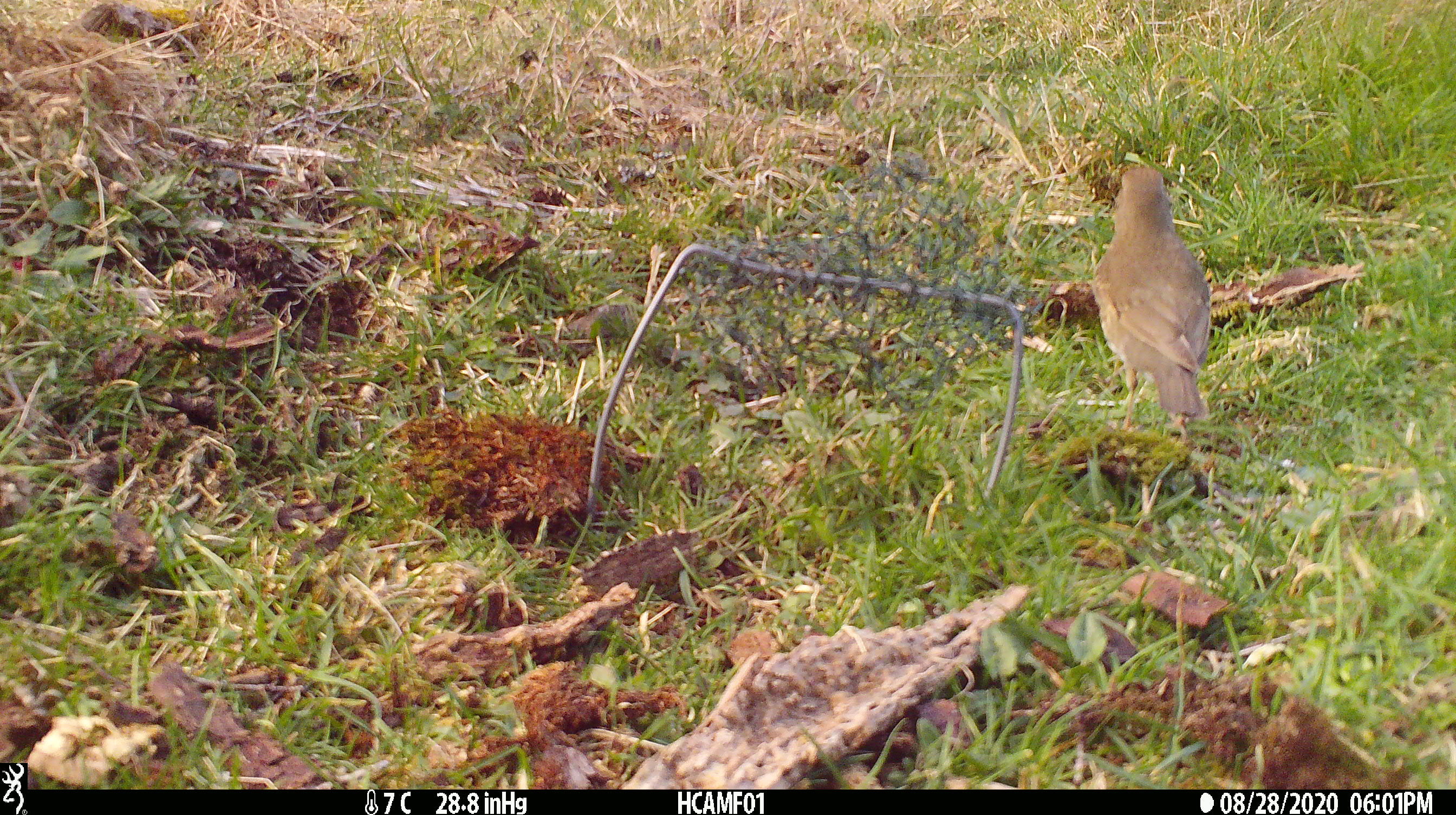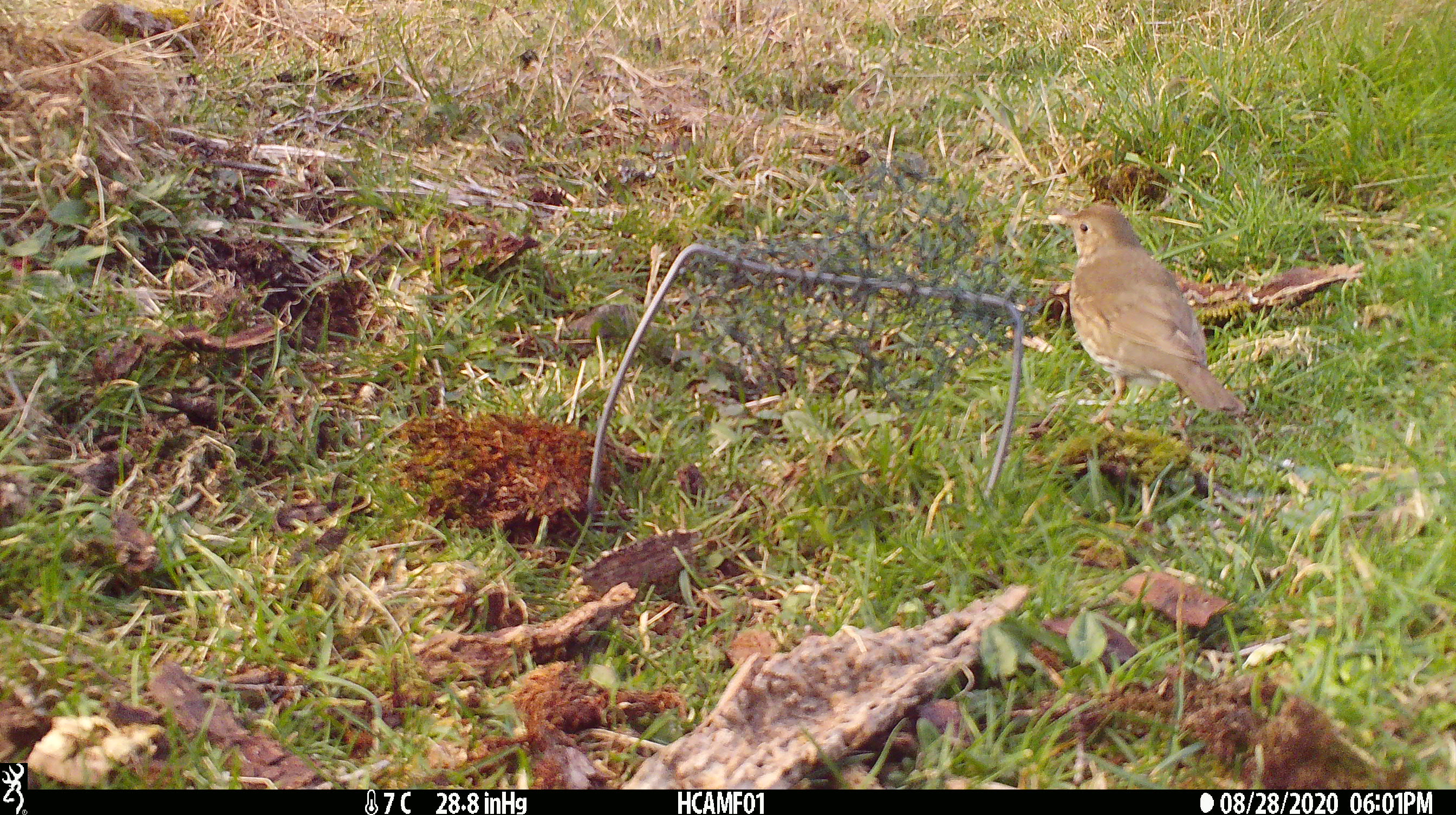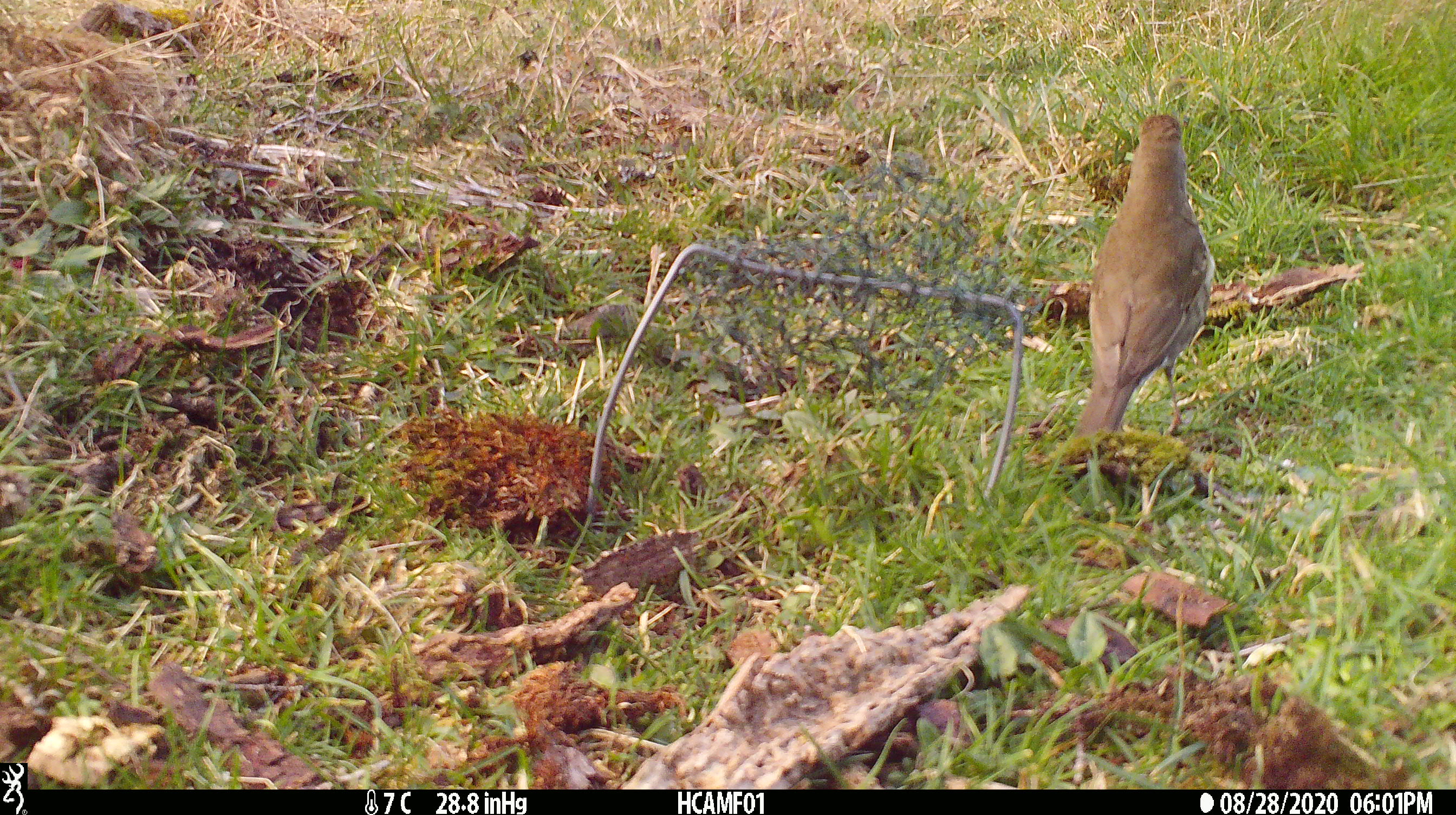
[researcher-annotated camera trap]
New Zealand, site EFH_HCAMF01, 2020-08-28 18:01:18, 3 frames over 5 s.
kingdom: Animalia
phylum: Chordata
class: Aves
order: Passeriformes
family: Turdidae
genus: Turdus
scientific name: Turdus philomelos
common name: song thrush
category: thrush